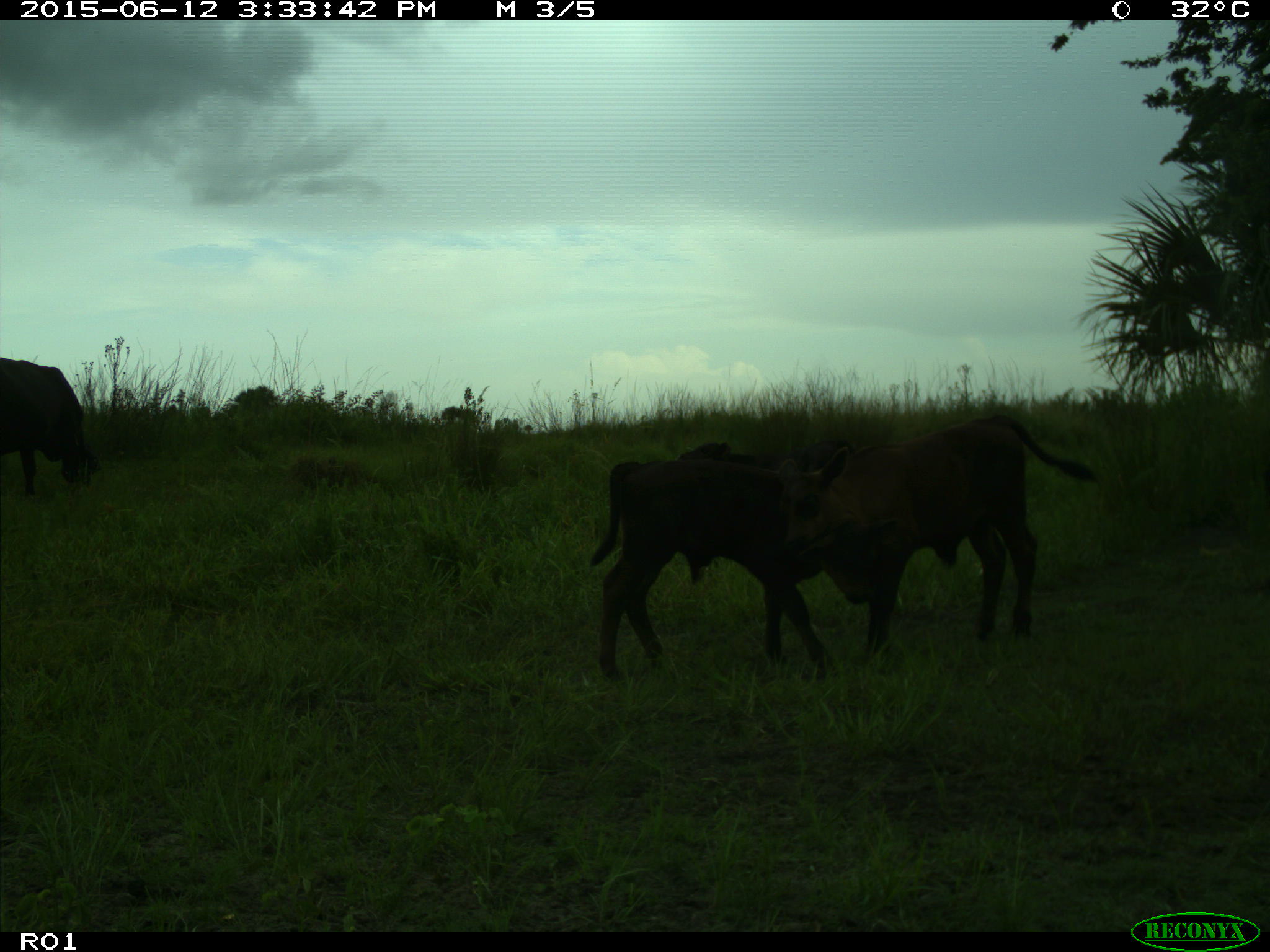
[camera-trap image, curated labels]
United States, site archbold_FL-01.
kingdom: Animalia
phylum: Chordata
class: Mammalia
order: Artiodactyla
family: Bovidae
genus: Bos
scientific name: Bos taurus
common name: domestic cow